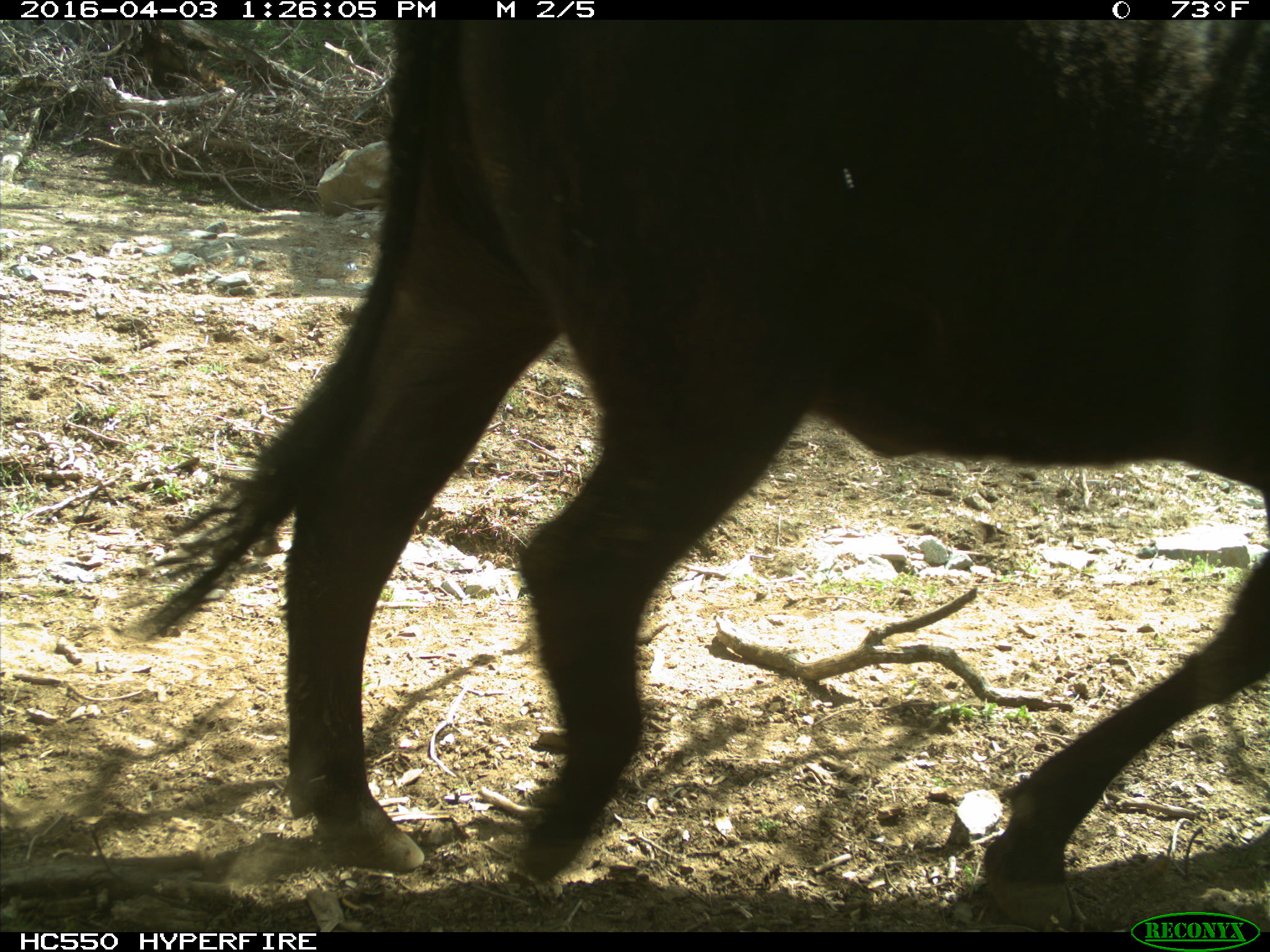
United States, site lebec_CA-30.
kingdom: Animalia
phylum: Chordata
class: Mammalia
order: Artiodactyla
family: Bovidae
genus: Bos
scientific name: Bos taurus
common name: domestic cow